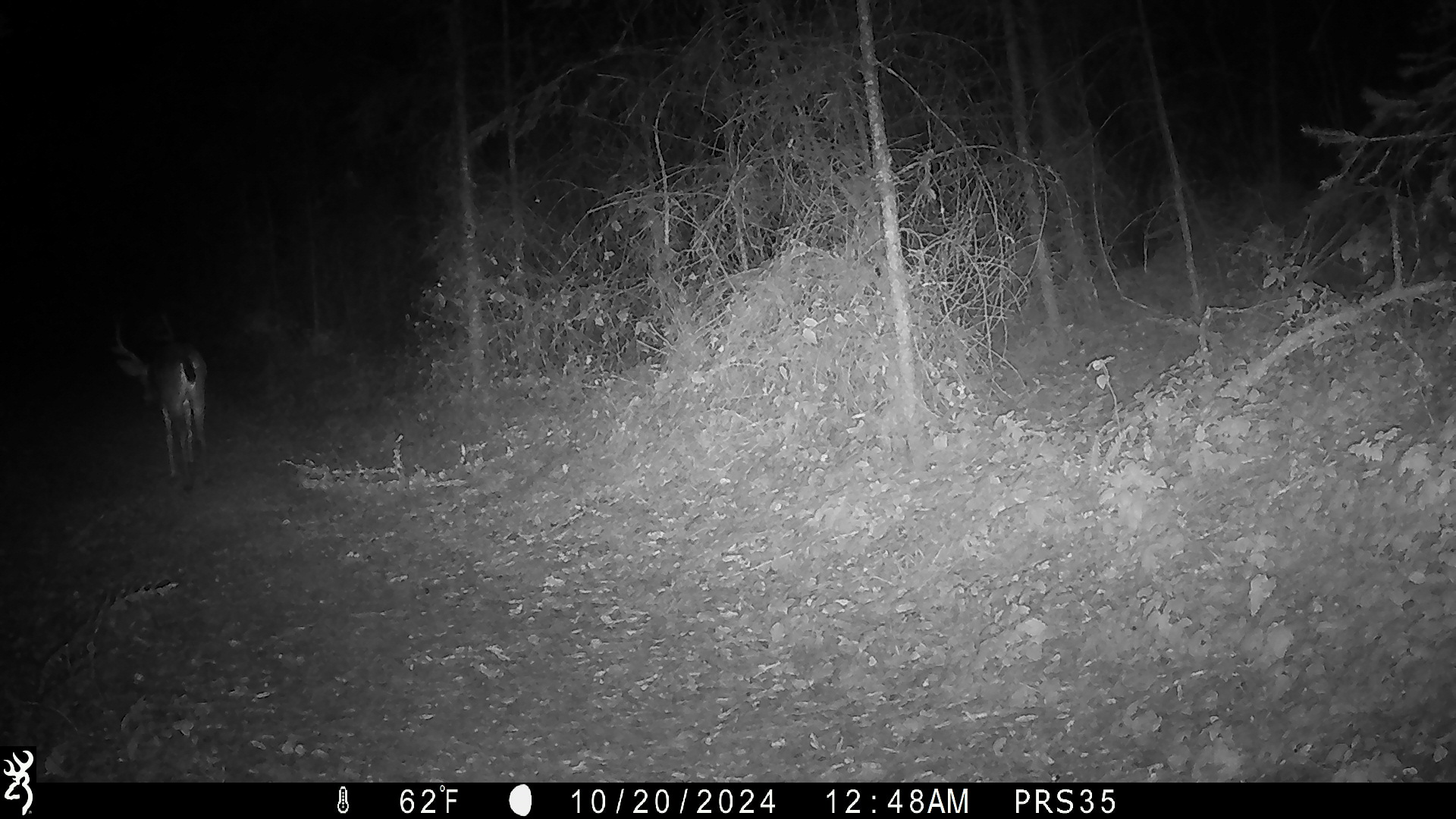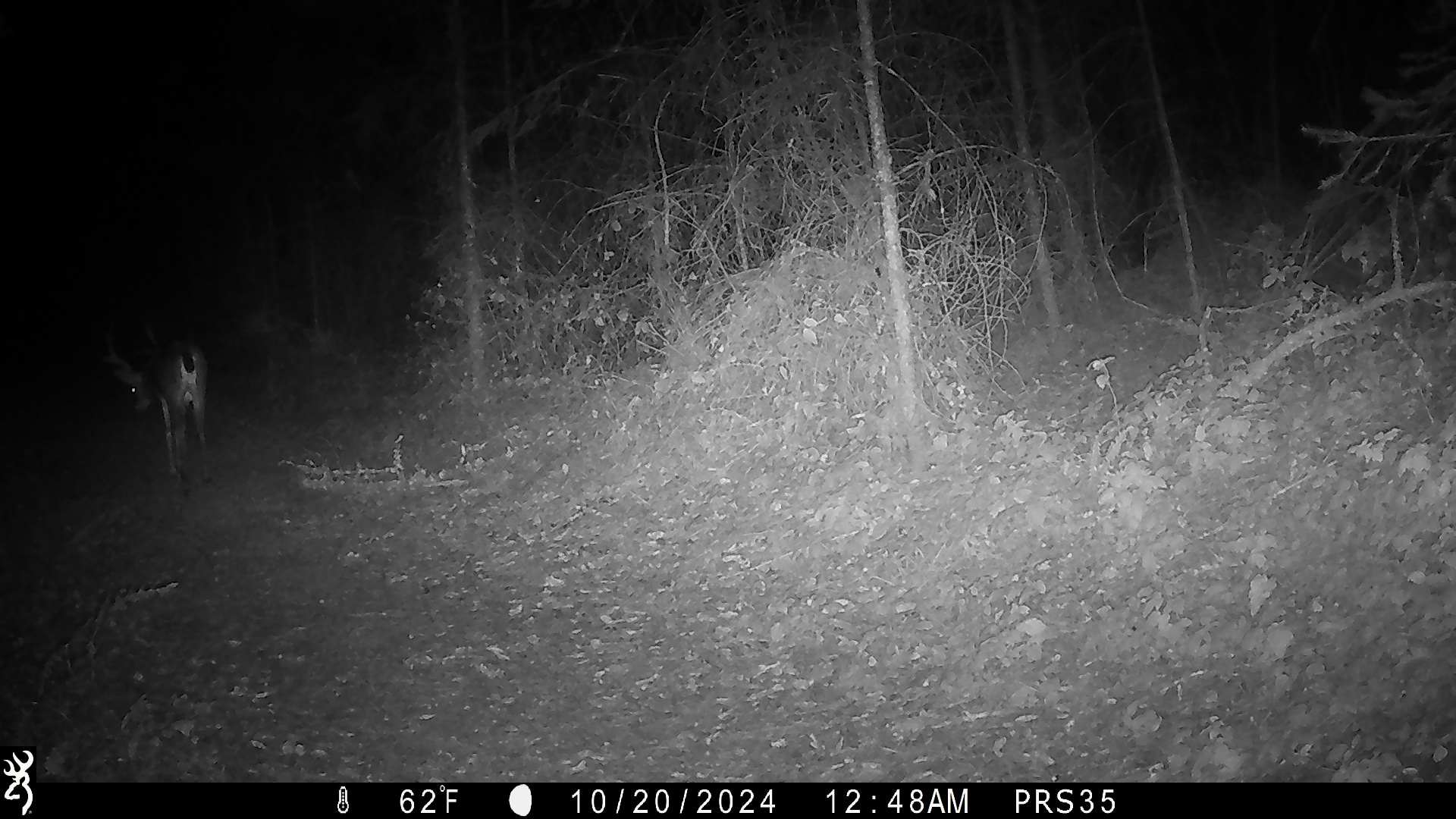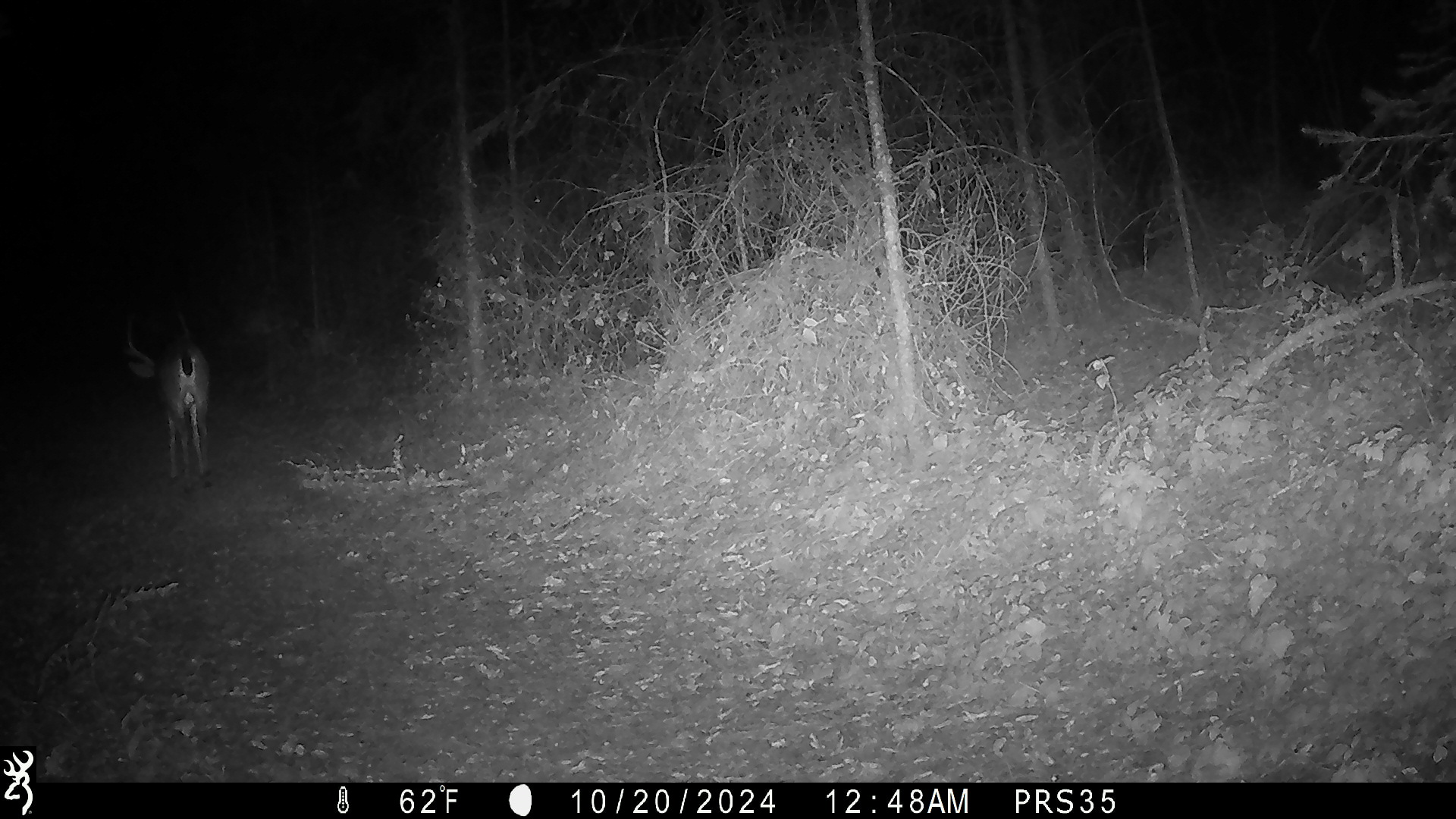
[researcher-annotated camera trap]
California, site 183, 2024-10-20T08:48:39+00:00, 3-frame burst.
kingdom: Animalia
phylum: Chordata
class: Mammalia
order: Artiodactyla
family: Cervidae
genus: Odocoileus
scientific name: Odocoileus hemionus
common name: mule deer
Mule deer (Odocoileus hemionus).